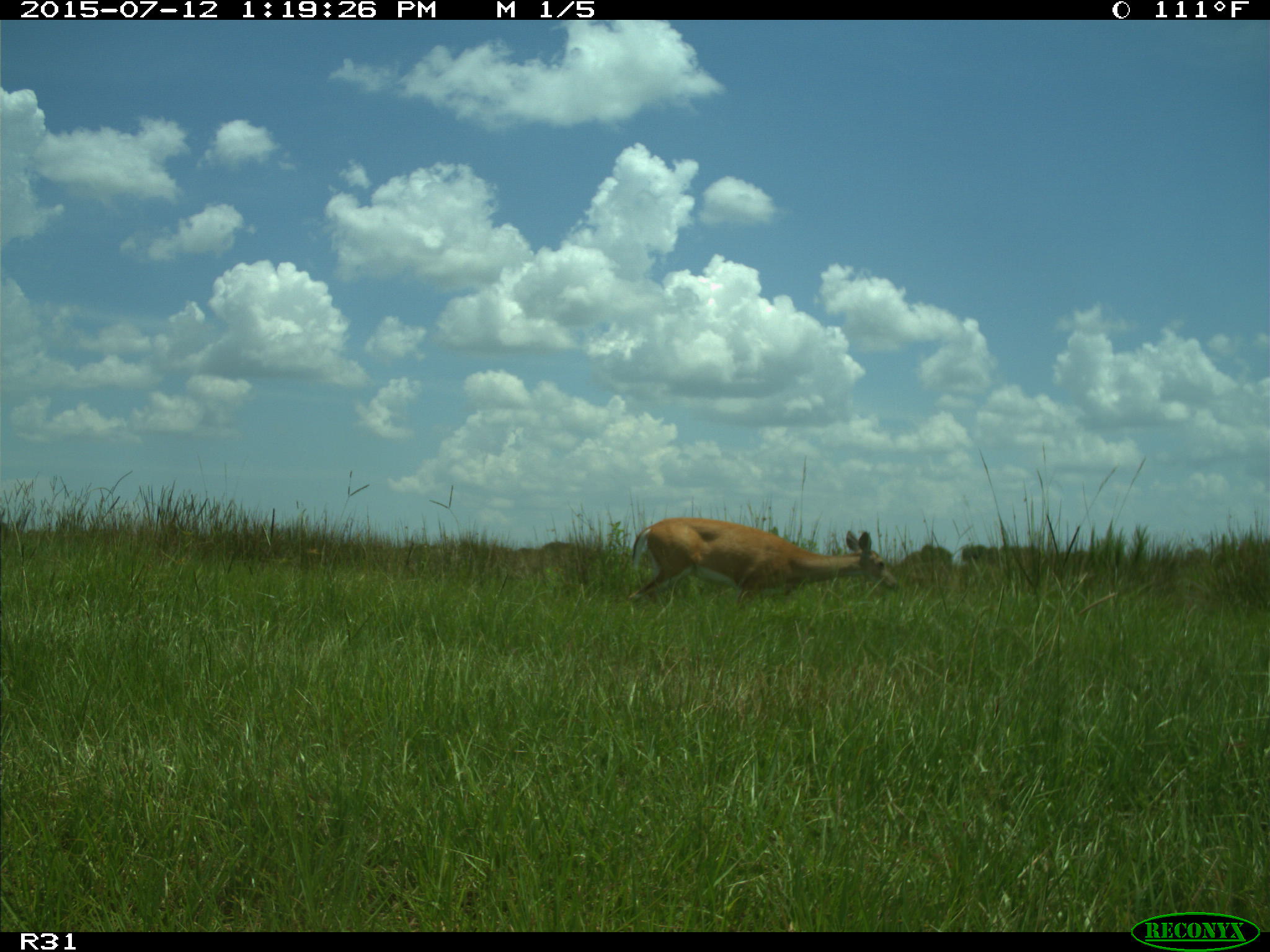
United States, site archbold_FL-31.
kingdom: Animalia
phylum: Chordata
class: Mammalia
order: Artiodactyla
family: Cervidae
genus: Odocoileus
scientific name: Odocoileus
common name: deer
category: unidentified deer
Unidentified deer (deer) (Odocoileus).